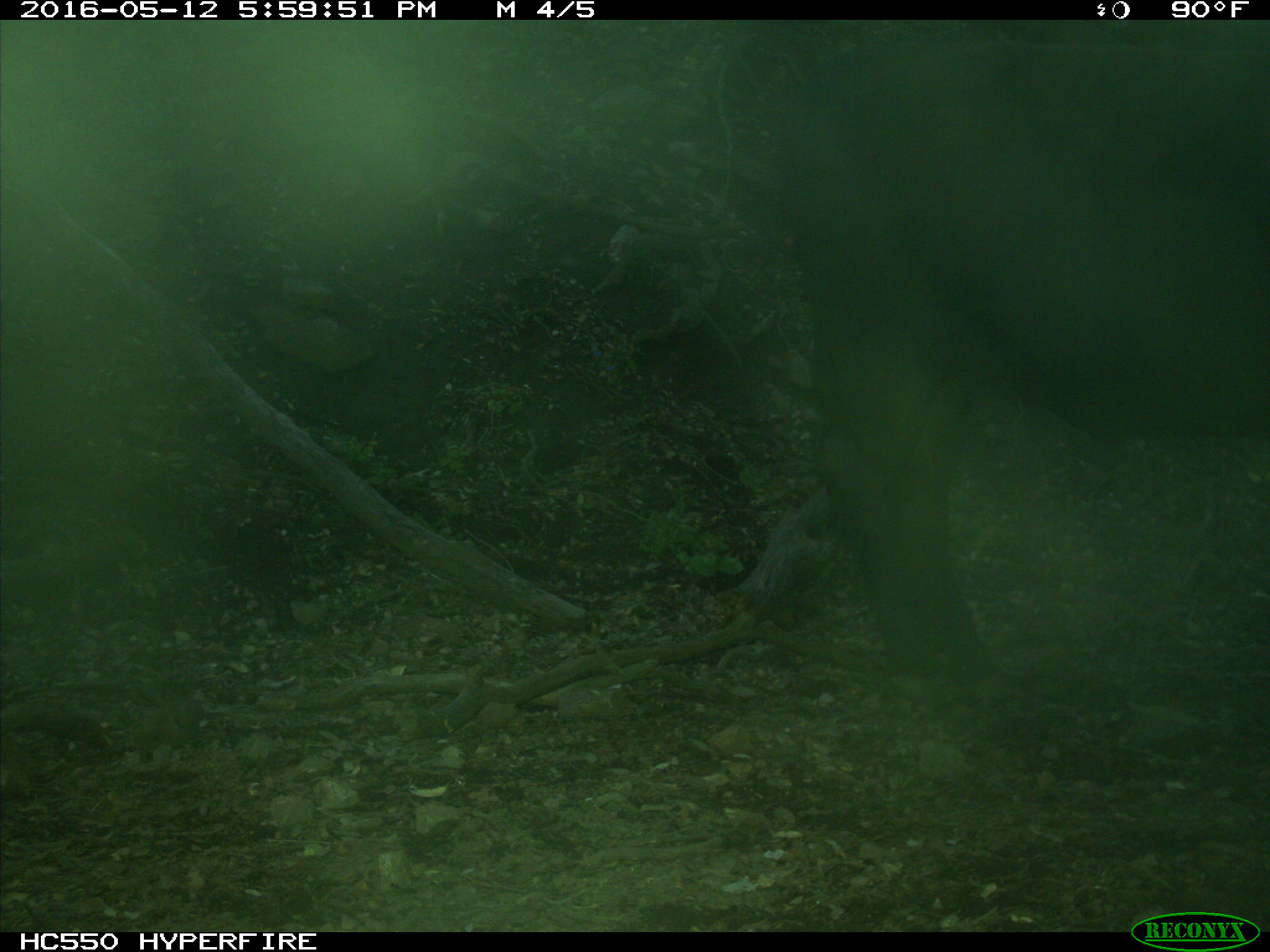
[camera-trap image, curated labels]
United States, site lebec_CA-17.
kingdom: Animalia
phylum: Chordata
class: Mammalia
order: Artiodactyla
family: Bovidae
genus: Bos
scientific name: Bos taurus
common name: domestic cow